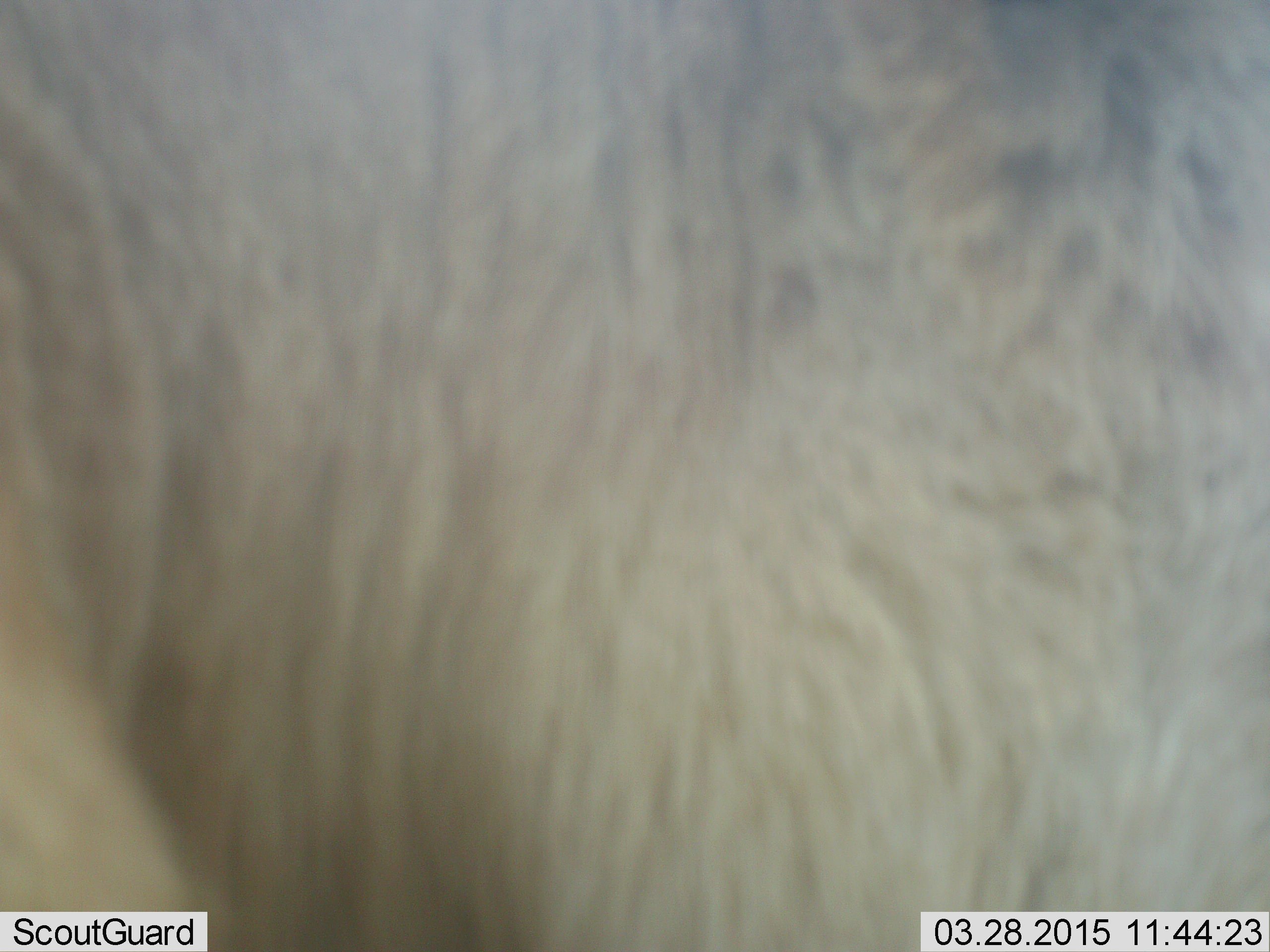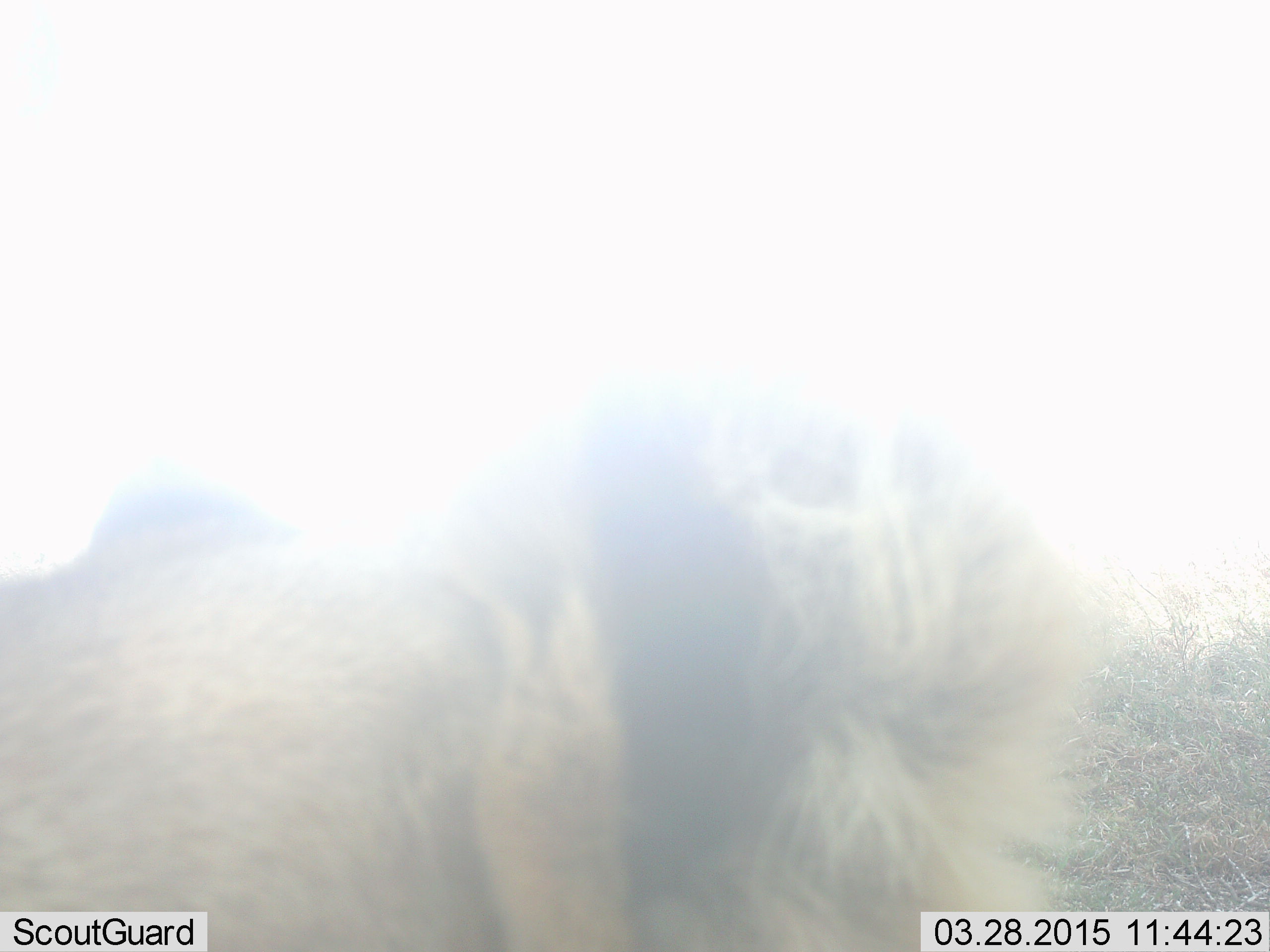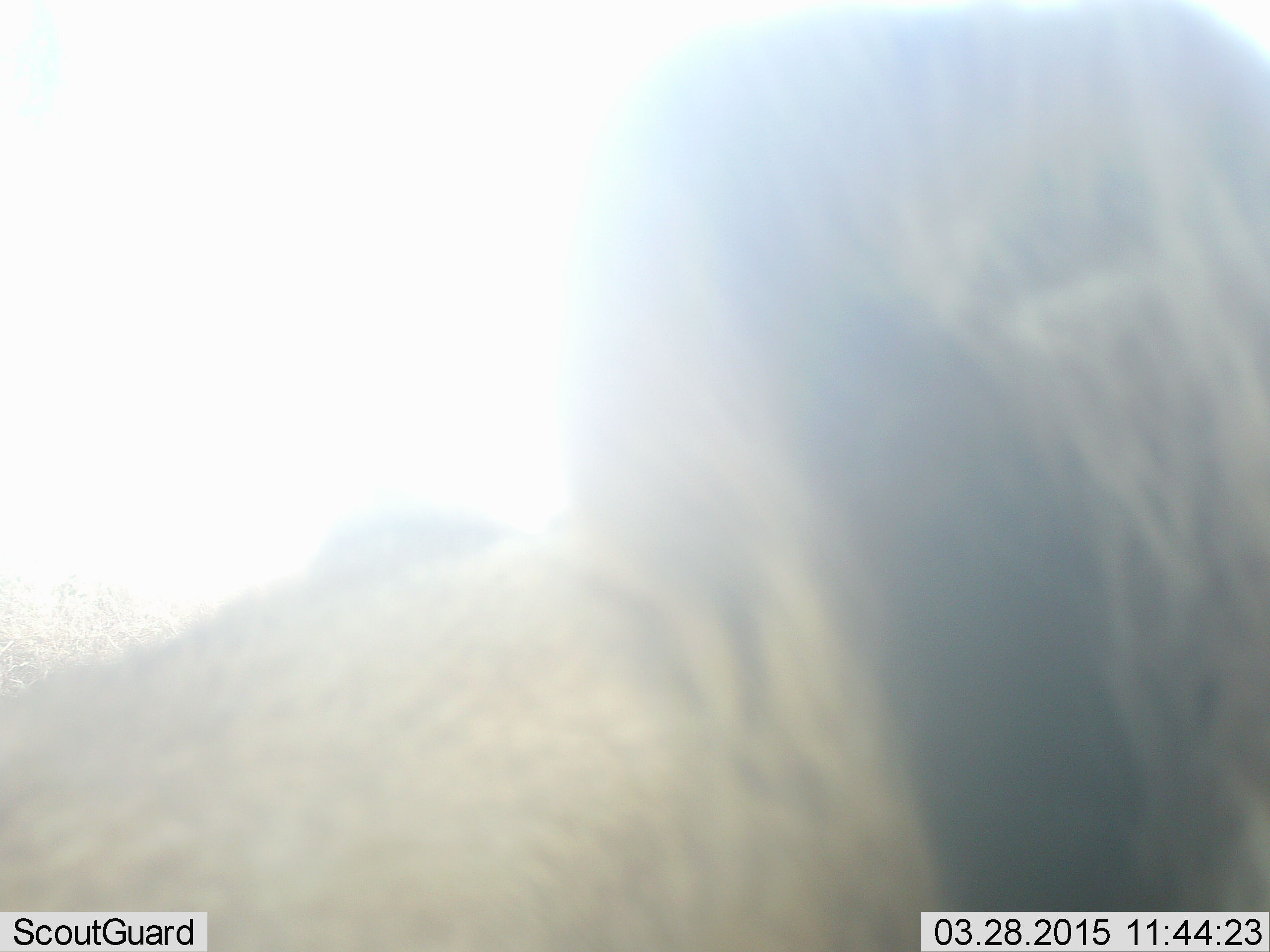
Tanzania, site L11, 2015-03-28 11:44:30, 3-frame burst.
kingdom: Animalia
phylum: Chordata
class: Mammalia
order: Artiodactyla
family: Bovidae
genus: Connochaetes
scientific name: Connochaetes taurinus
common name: blue wildebeest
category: wildebeest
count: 1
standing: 60%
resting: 0%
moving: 60%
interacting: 40%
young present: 0%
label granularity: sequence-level